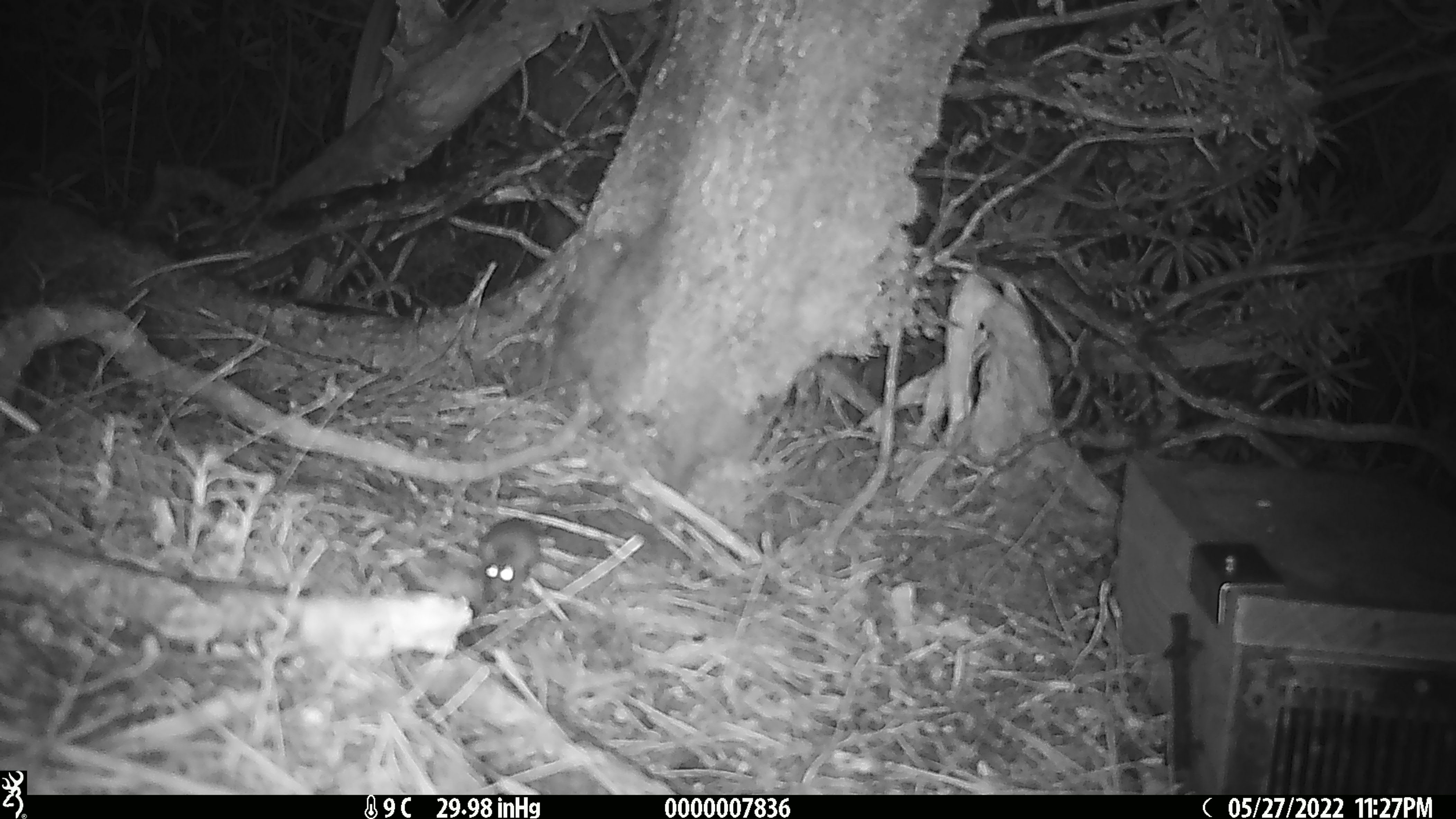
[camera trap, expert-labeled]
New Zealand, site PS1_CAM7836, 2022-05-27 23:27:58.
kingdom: Animalia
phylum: Chordata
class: Mammalia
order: Rodentia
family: Muridae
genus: Mus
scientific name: Mus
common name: mouse